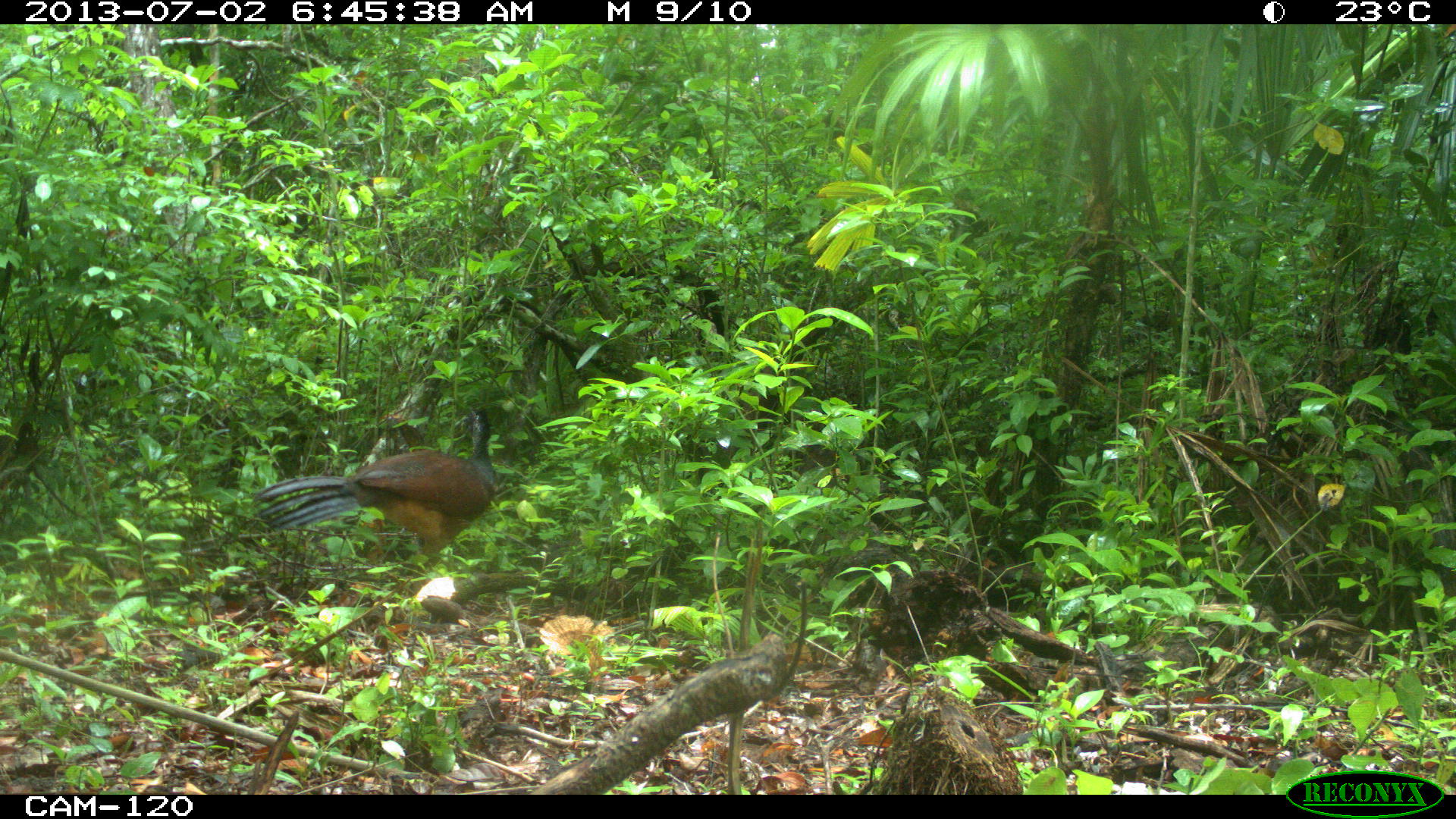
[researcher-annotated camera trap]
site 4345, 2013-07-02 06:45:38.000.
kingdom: Animalia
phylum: Chordata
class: Aves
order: Galliformes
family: Cracidae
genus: Crax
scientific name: Crax rubra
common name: great curassow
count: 1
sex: female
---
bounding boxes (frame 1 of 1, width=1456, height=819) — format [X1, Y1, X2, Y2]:
crax rubra: [254, 407, 499, 570]